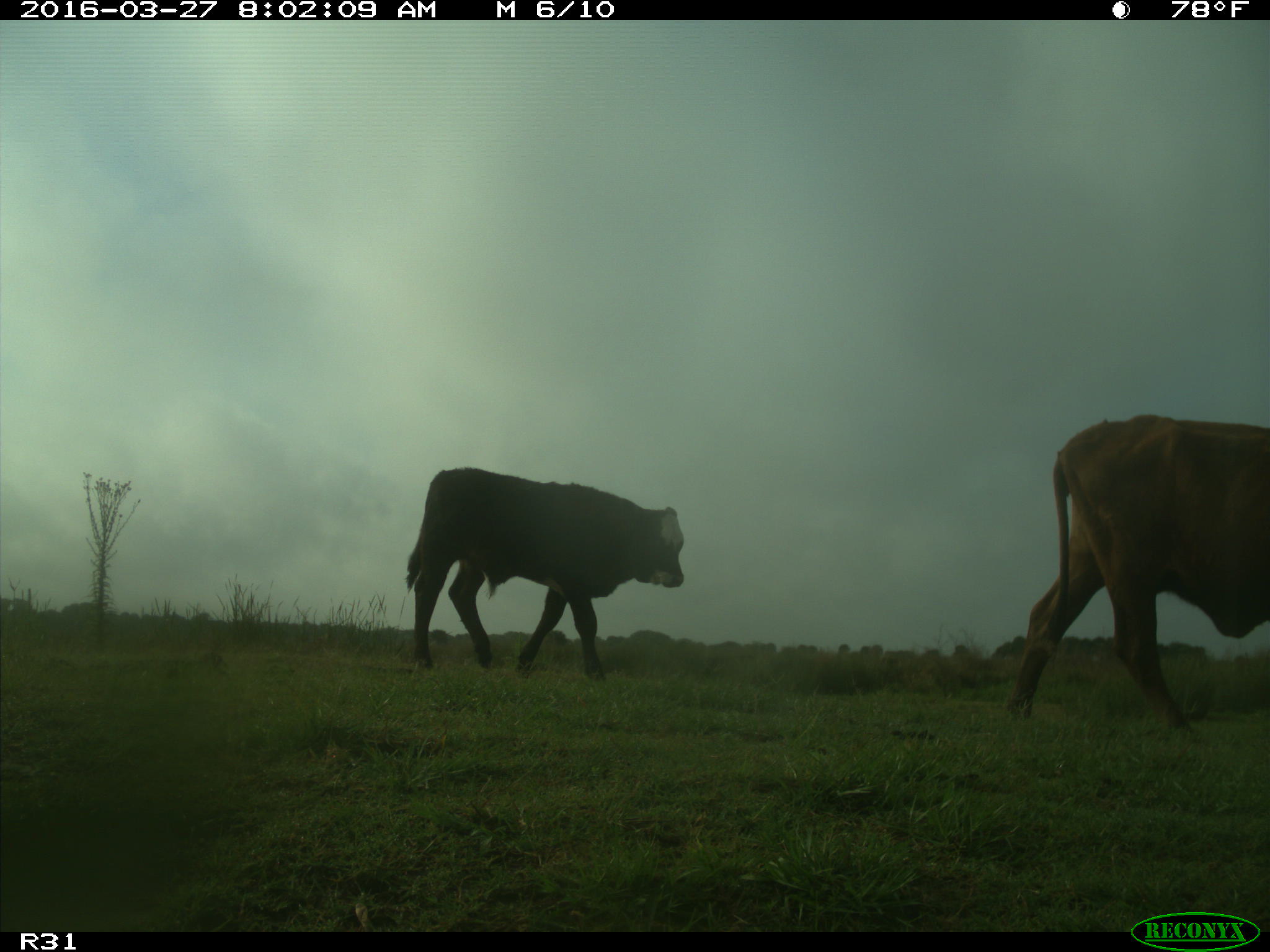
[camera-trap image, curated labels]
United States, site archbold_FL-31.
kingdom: Animalia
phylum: Chordata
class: Mammalia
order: Artiodactyla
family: Bovidae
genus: Bos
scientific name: Bos taurus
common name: domestic cow